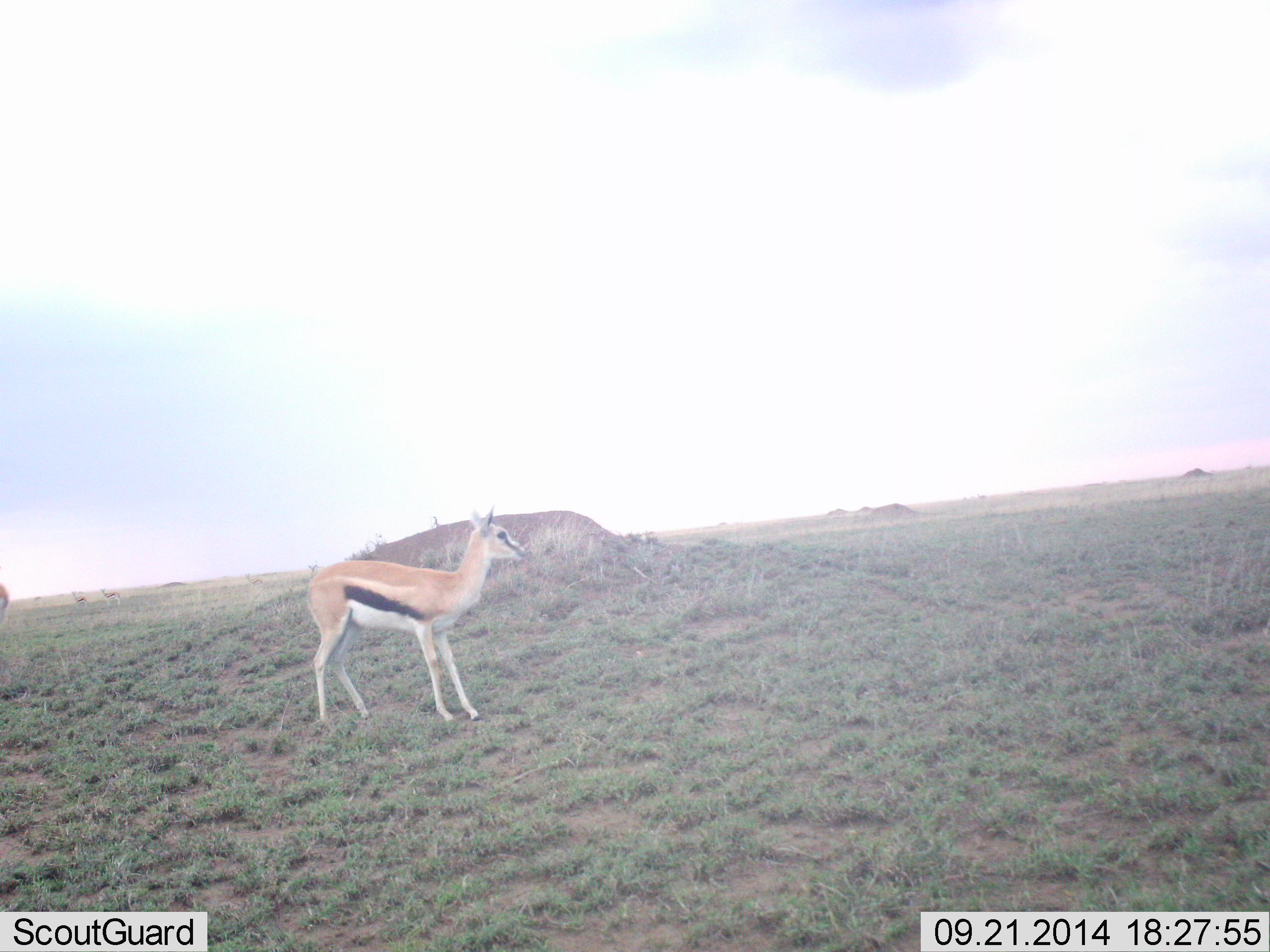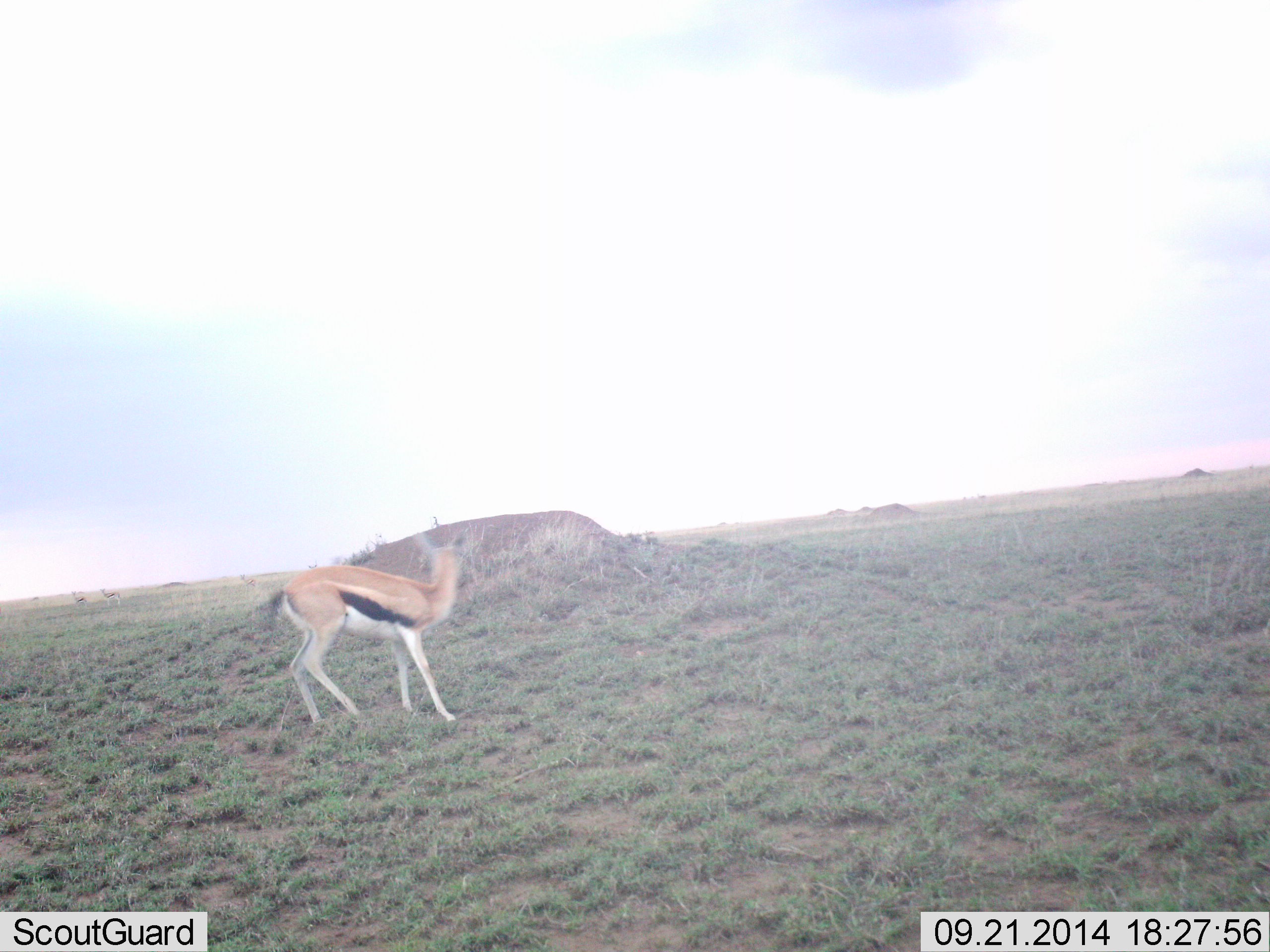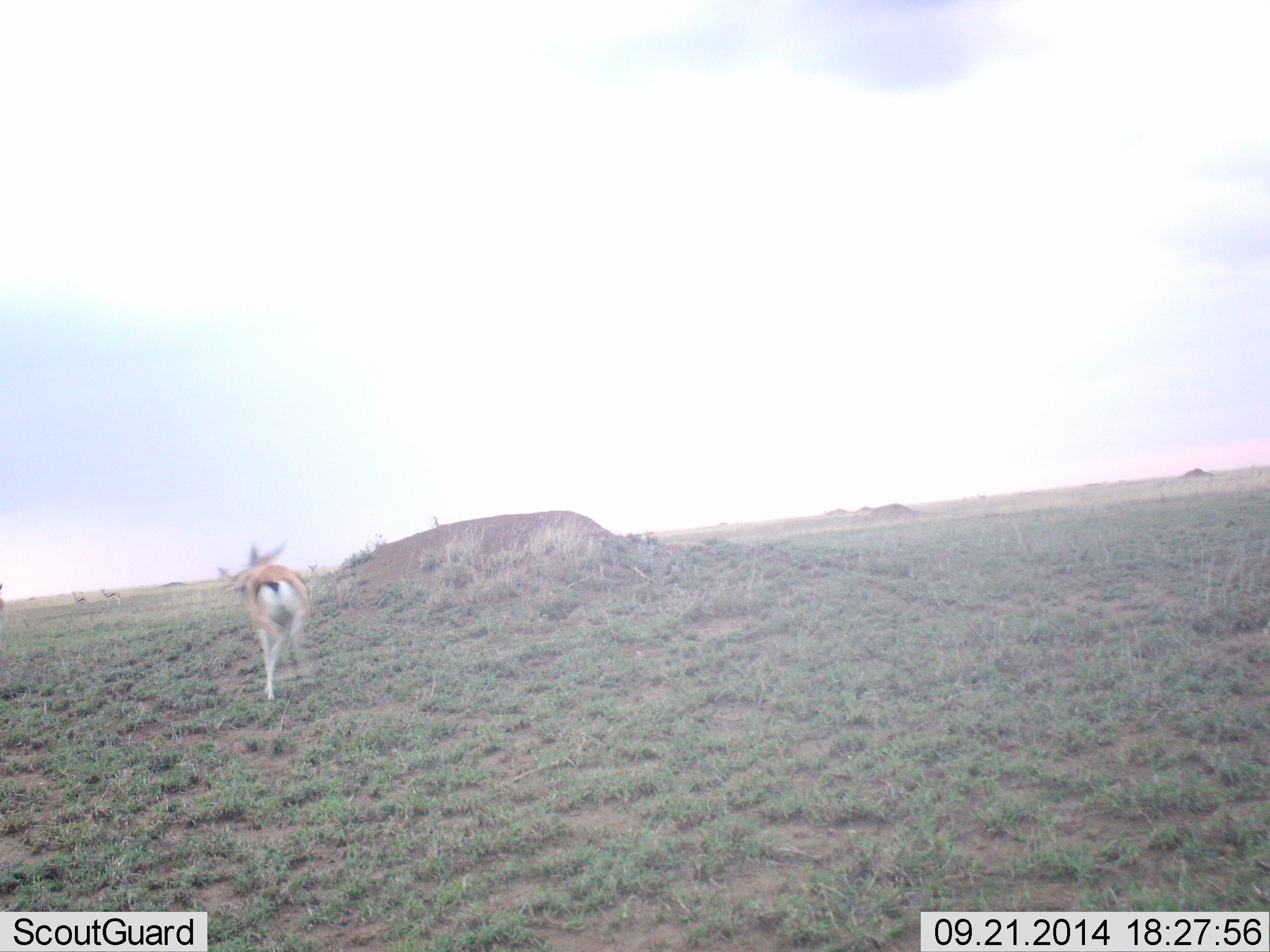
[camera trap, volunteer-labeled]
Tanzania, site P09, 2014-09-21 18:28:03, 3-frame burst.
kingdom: Animalia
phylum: Chordata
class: Mammalia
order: Artiodactyla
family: Bovidae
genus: Eudorcas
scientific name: Eudorcas thomsonii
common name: thomson's gazelle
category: gazellethomsons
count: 2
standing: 60%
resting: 0%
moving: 50%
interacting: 0%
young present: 0%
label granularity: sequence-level